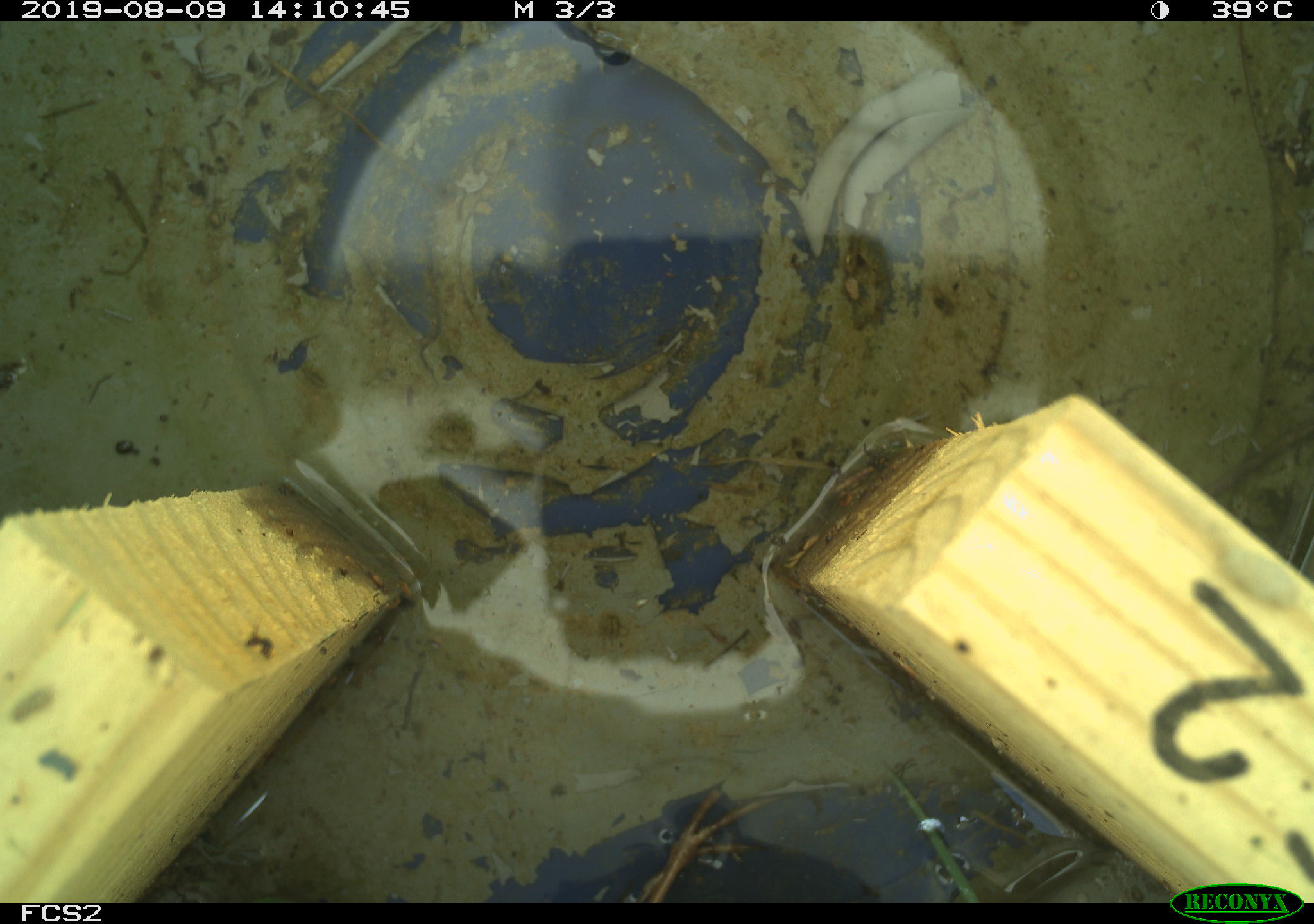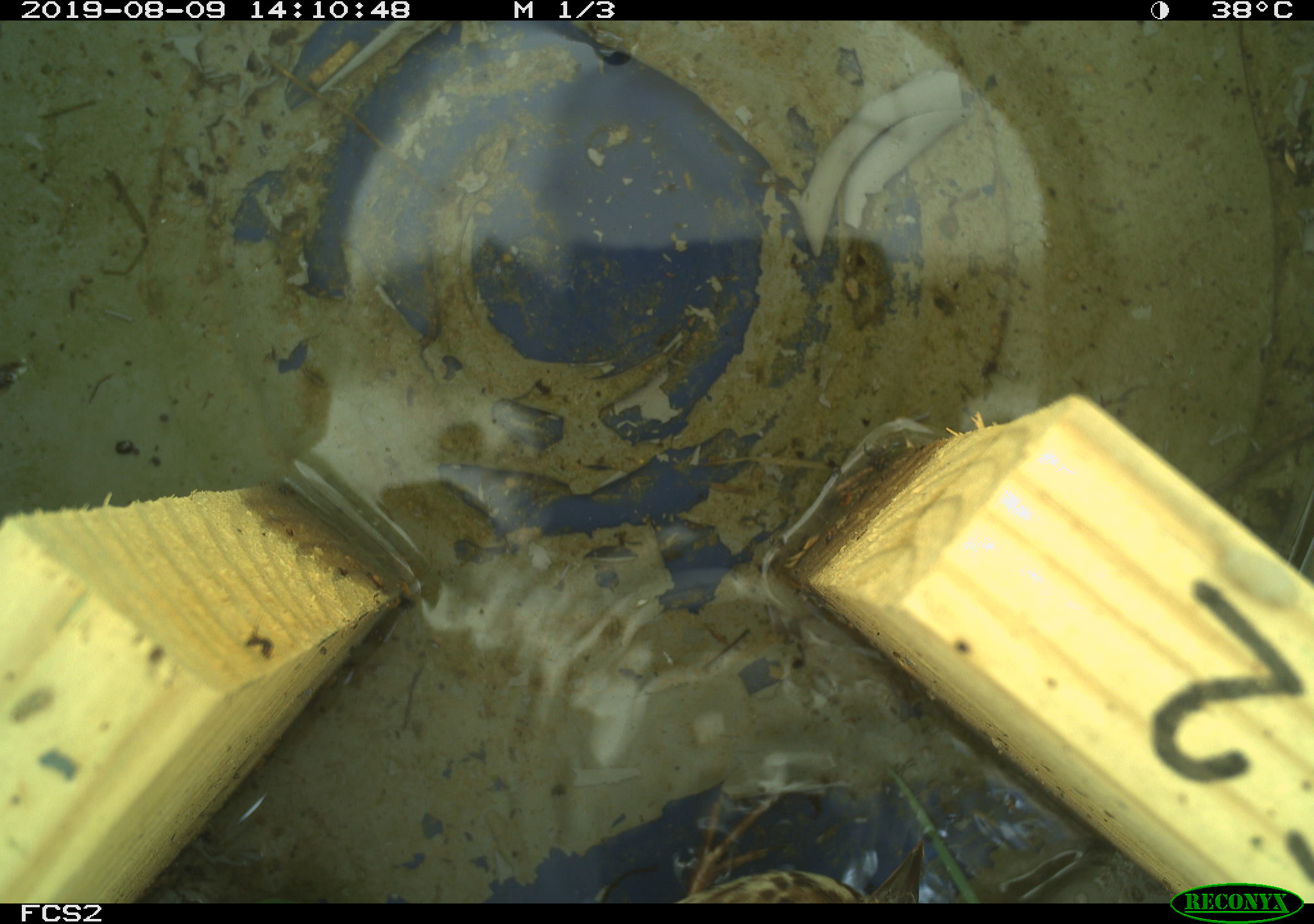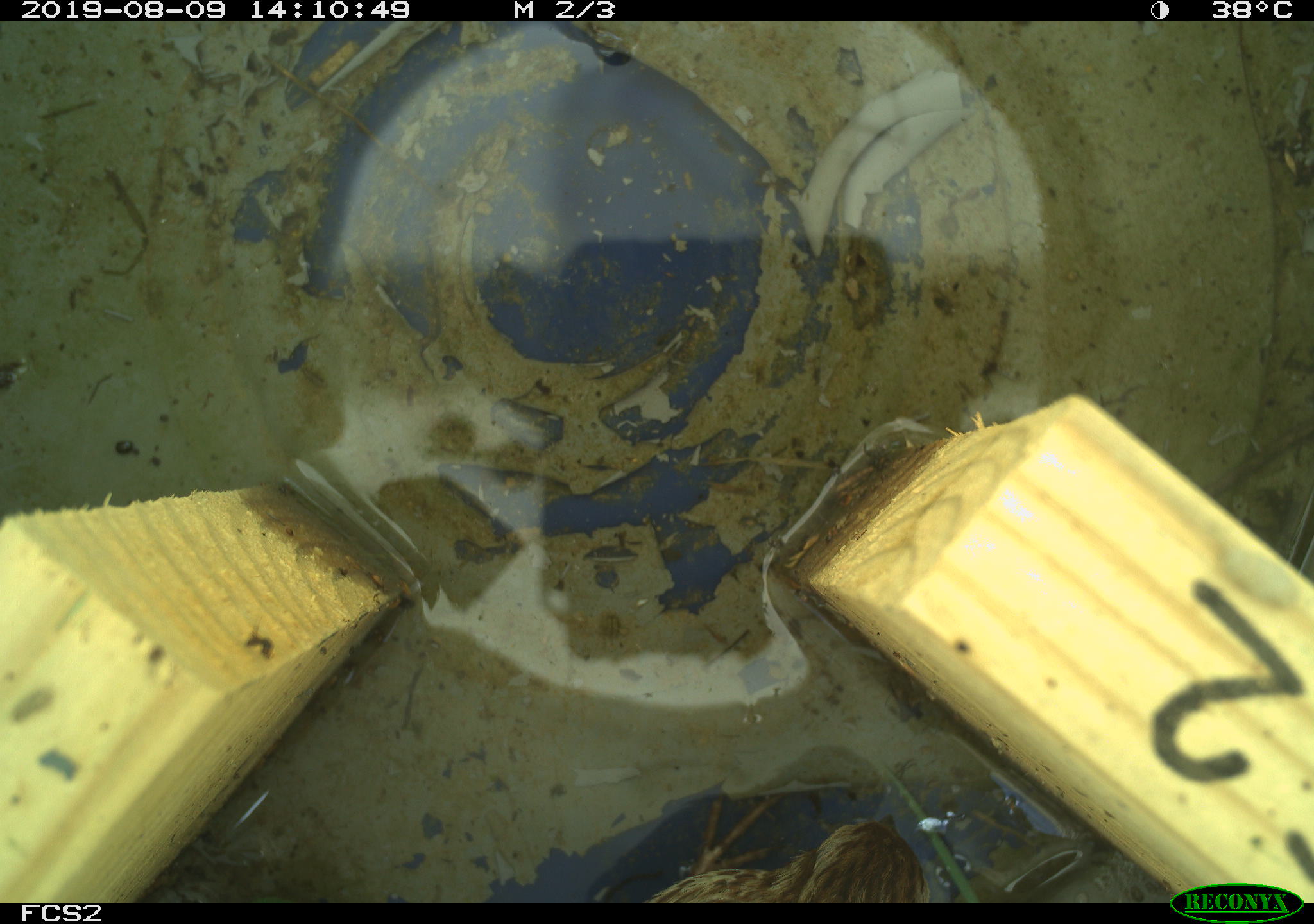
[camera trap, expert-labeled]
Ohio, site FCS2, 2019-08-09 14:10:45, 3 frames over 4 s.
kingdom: Animalia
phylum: Chordata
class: Aves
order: Passeriformes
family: Passerellidae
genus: Melospiza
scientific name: Melospiza melodia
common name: song sparrow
Song sparrow (Melospiza melodia).